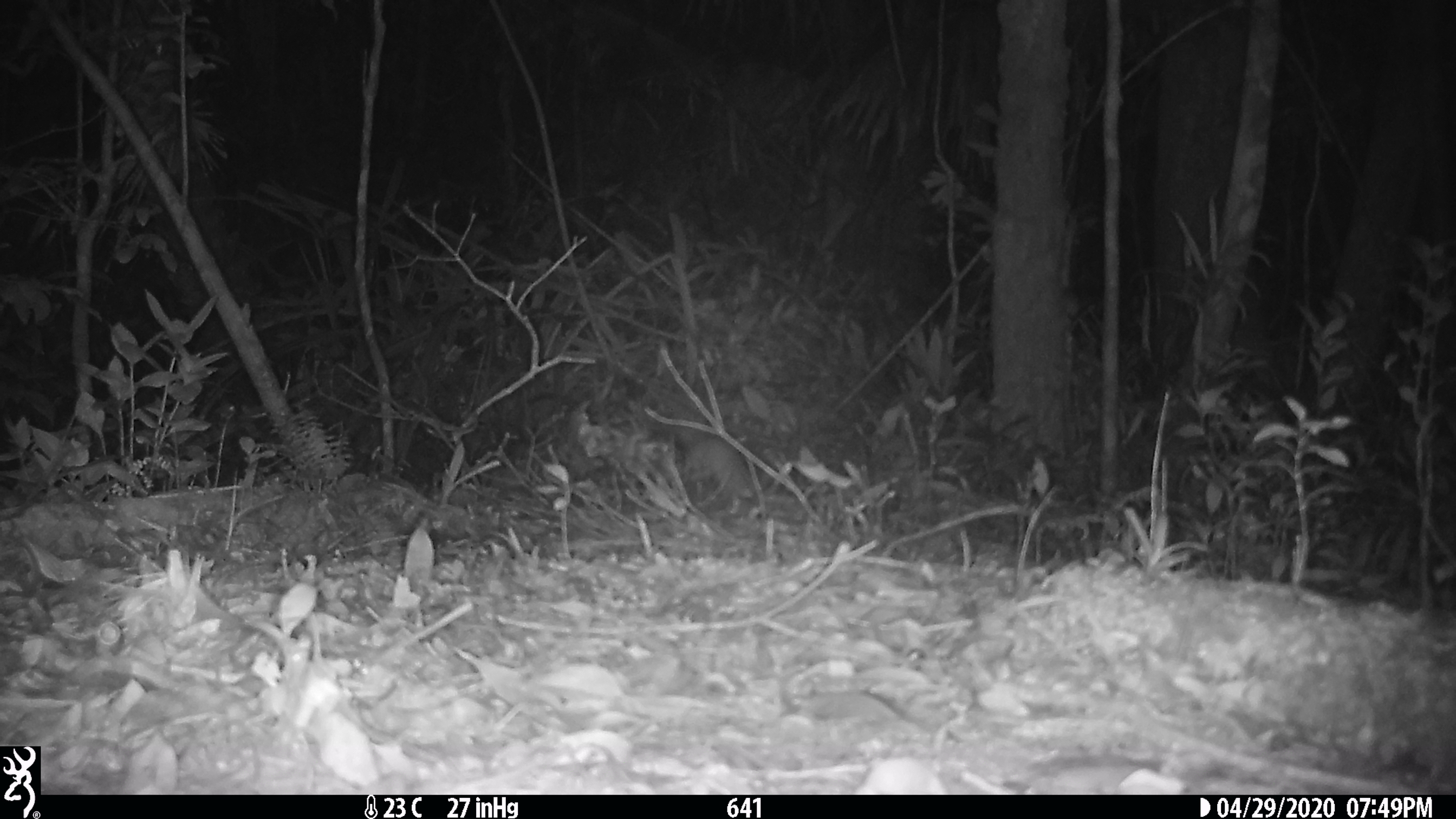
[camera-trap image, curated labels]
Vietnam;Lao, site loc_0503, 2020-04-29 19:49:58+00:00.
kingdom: Animalia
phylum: Chordata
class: Mammalia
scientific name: Mammalia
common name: mammal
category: unidentified small mammal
Unidentified small mammal (mammal) (Mammalia). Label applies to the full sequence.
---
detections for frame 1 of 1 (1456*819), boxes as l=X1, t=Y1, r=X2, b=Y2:
unidentified small mammal: l=668, t=404, r=760, b=508